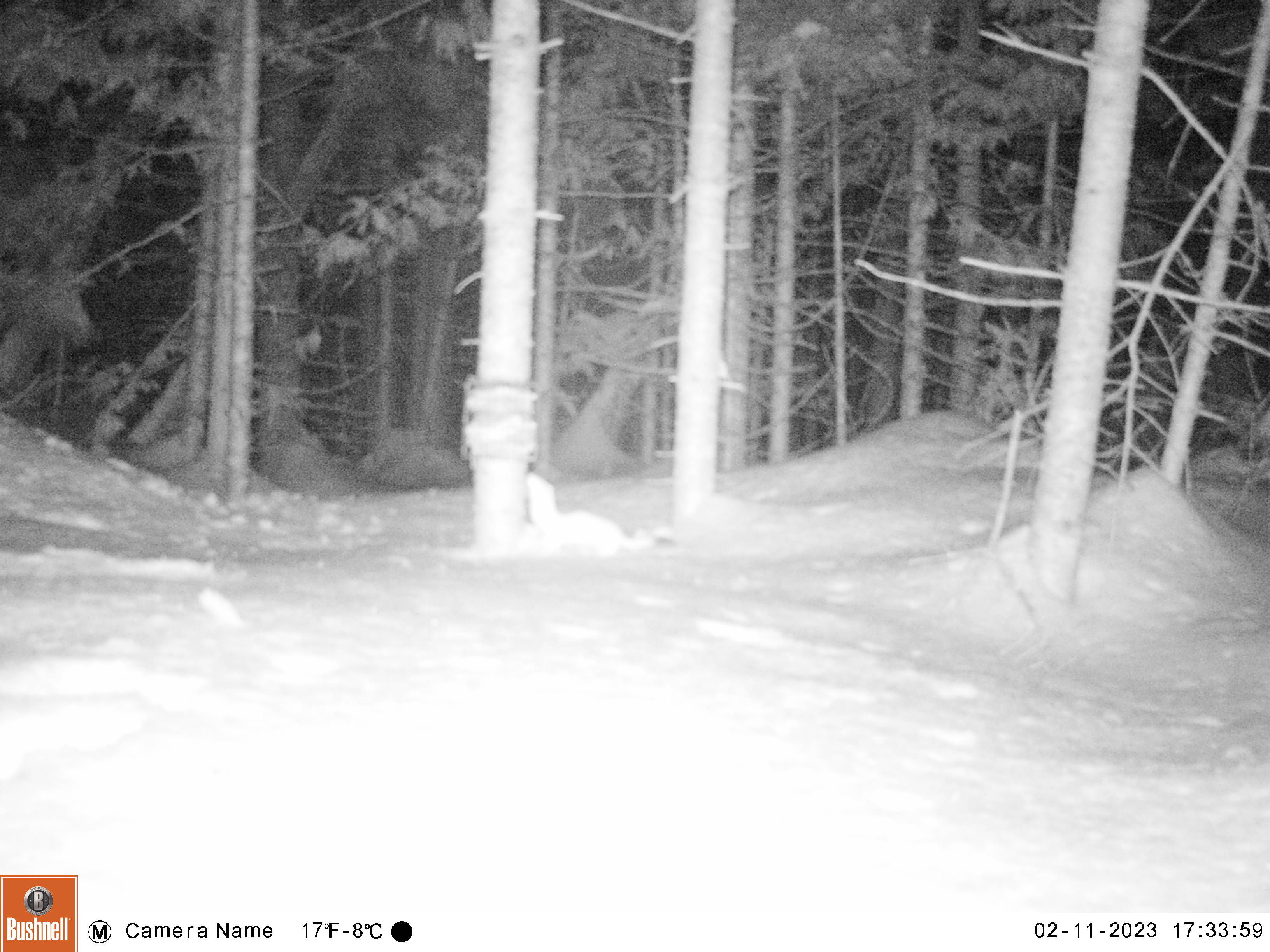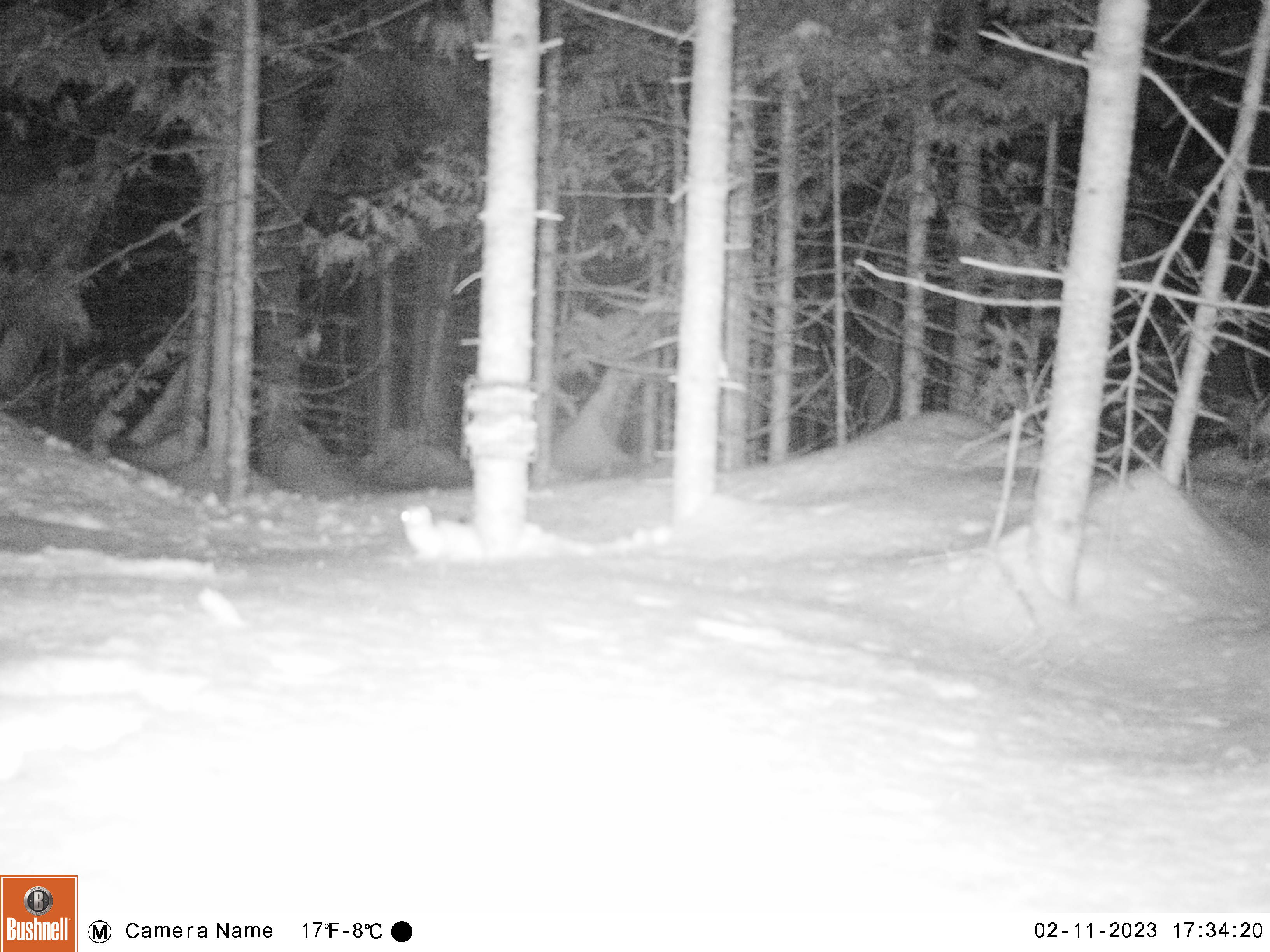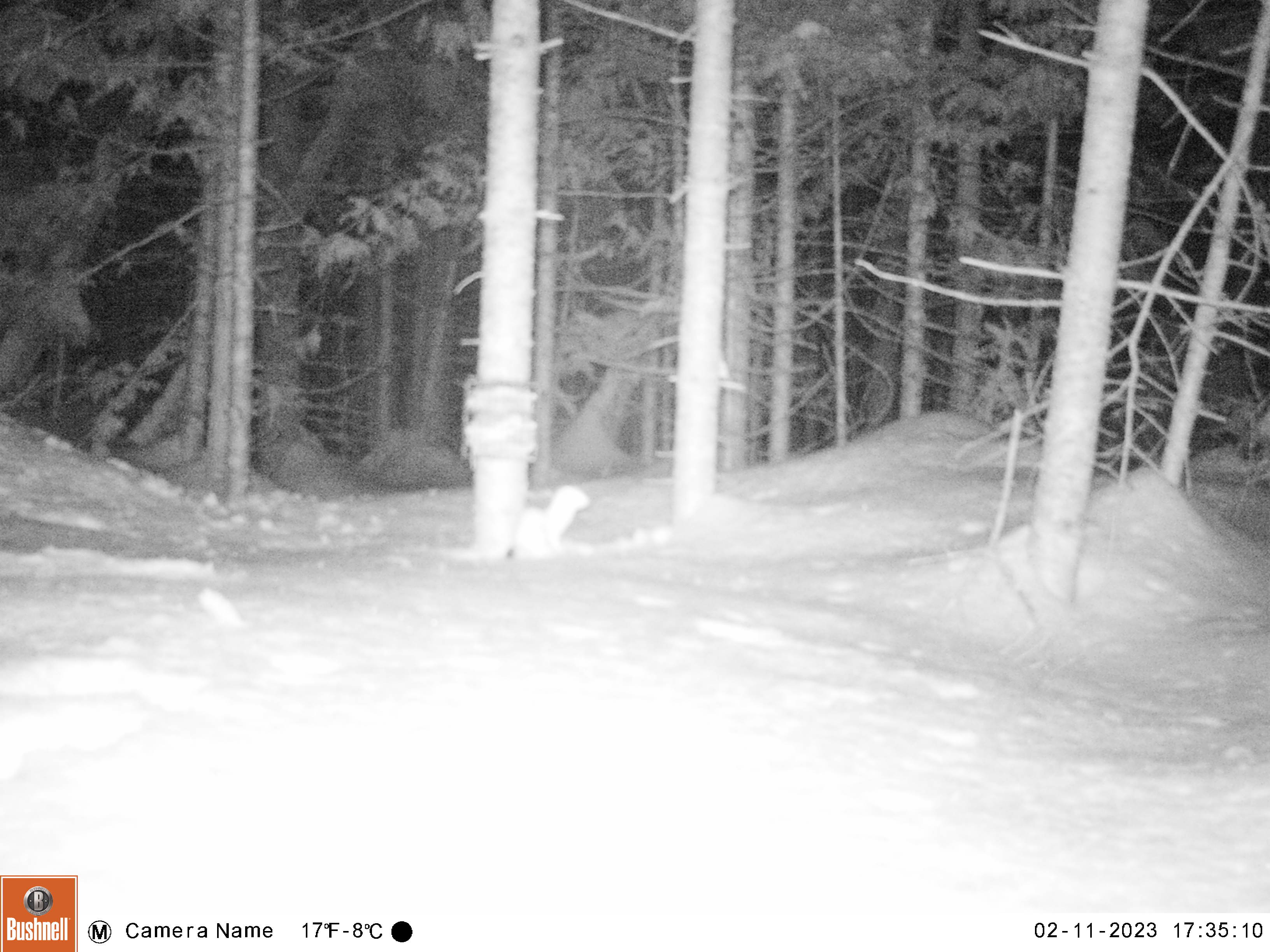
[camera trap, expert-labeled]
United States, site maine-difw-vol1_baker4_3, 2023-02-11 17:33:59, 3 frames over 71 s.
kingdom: Animalia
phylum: Chordata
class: Mammalia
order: Carnivora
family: Mustelidae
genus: Mustela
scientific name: Mustela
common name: weasel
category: weasel sp.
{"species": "weasel sp. (weasel) (Mustela)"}